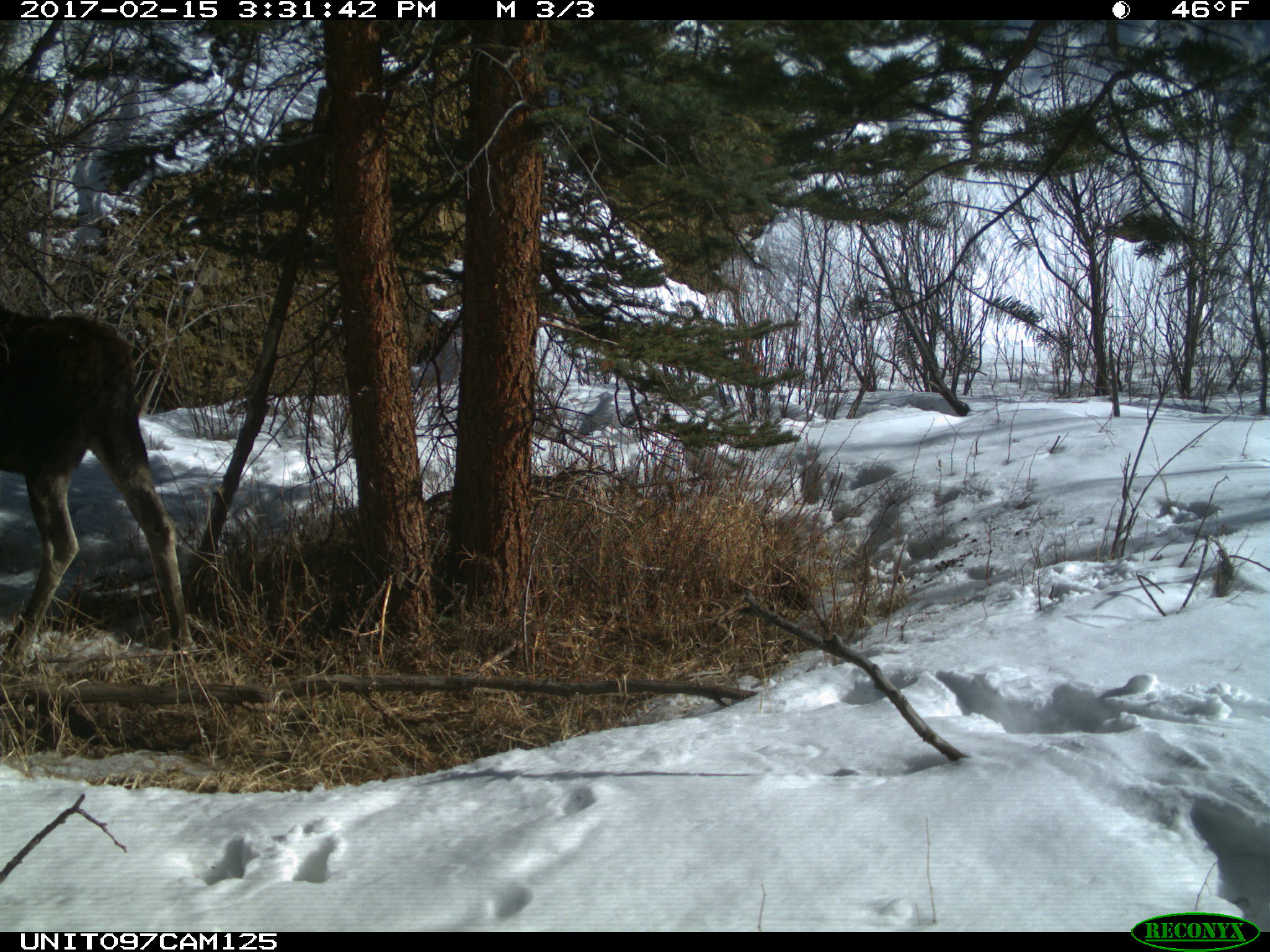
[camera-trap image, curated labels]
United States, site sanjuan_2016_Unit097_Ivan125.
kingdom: Animalia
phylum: Chordata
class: Mammalia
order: Artiodactyla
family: Cervidae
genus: Alces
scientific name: Alces alces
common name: moose